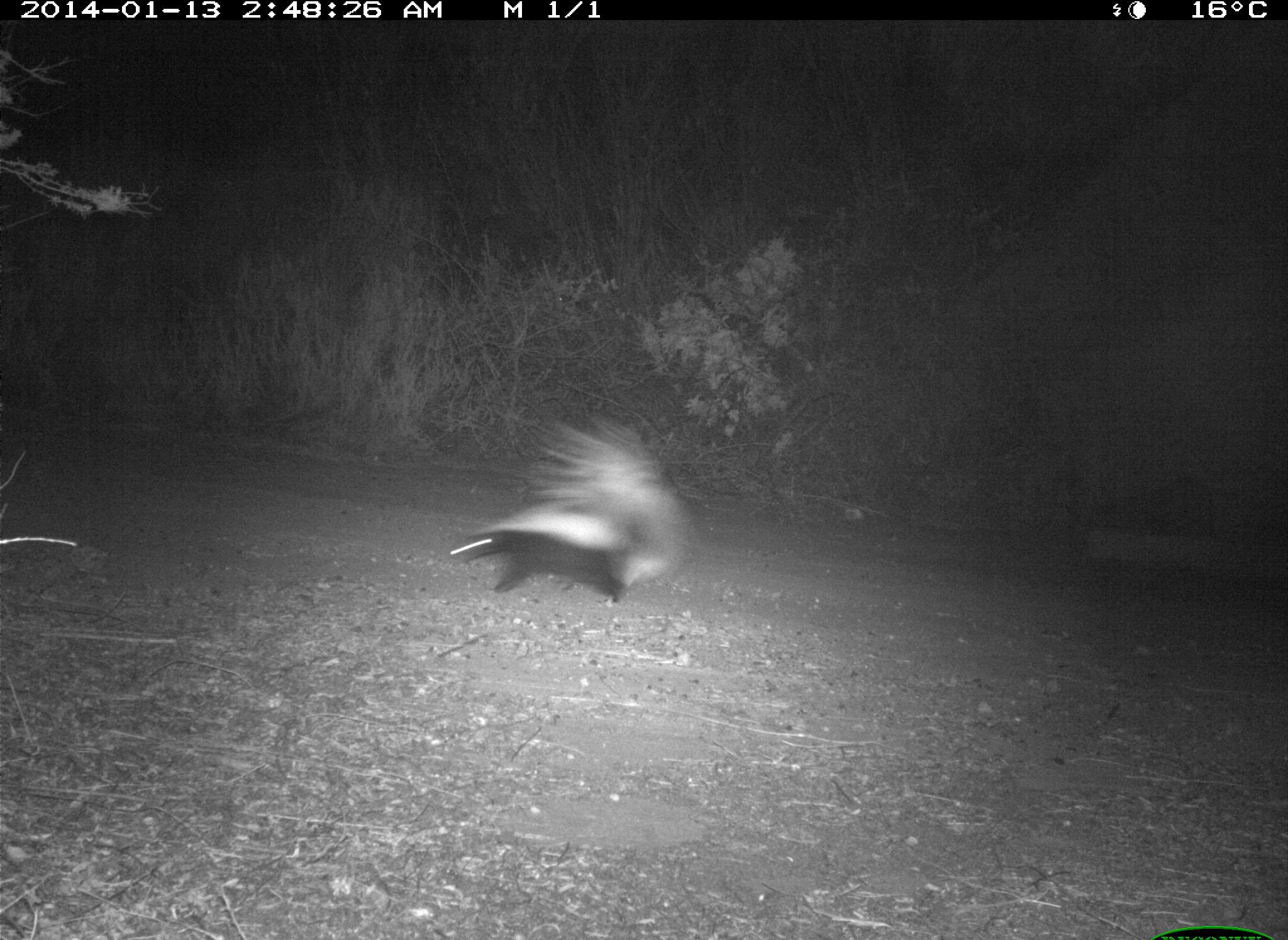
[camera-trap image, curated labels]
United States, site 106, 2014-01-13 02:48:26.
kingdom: Animalia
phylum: Chordata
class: Mammalia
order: Carnivora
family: Mephitidae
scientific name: Mephitidae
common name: skunk